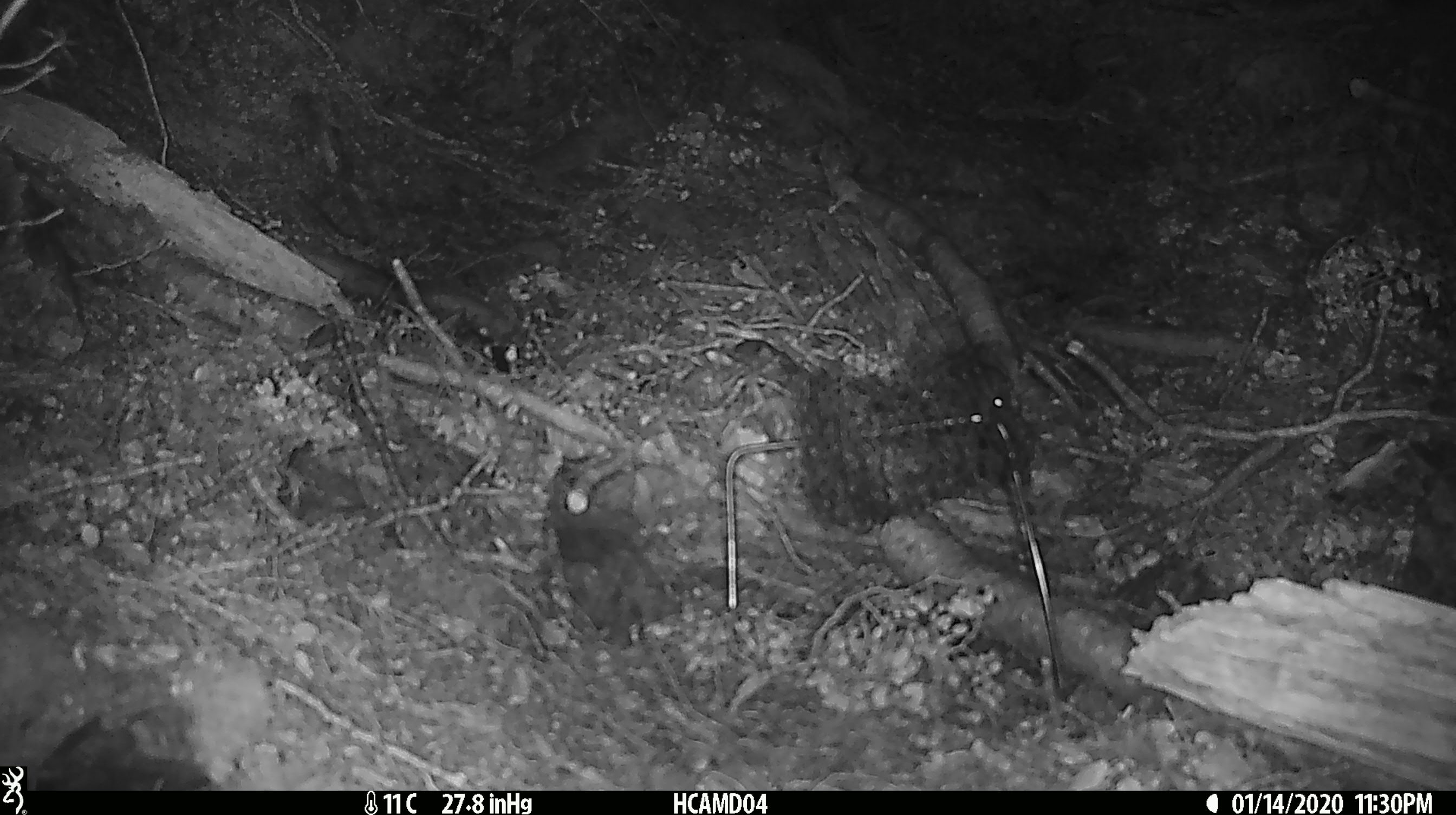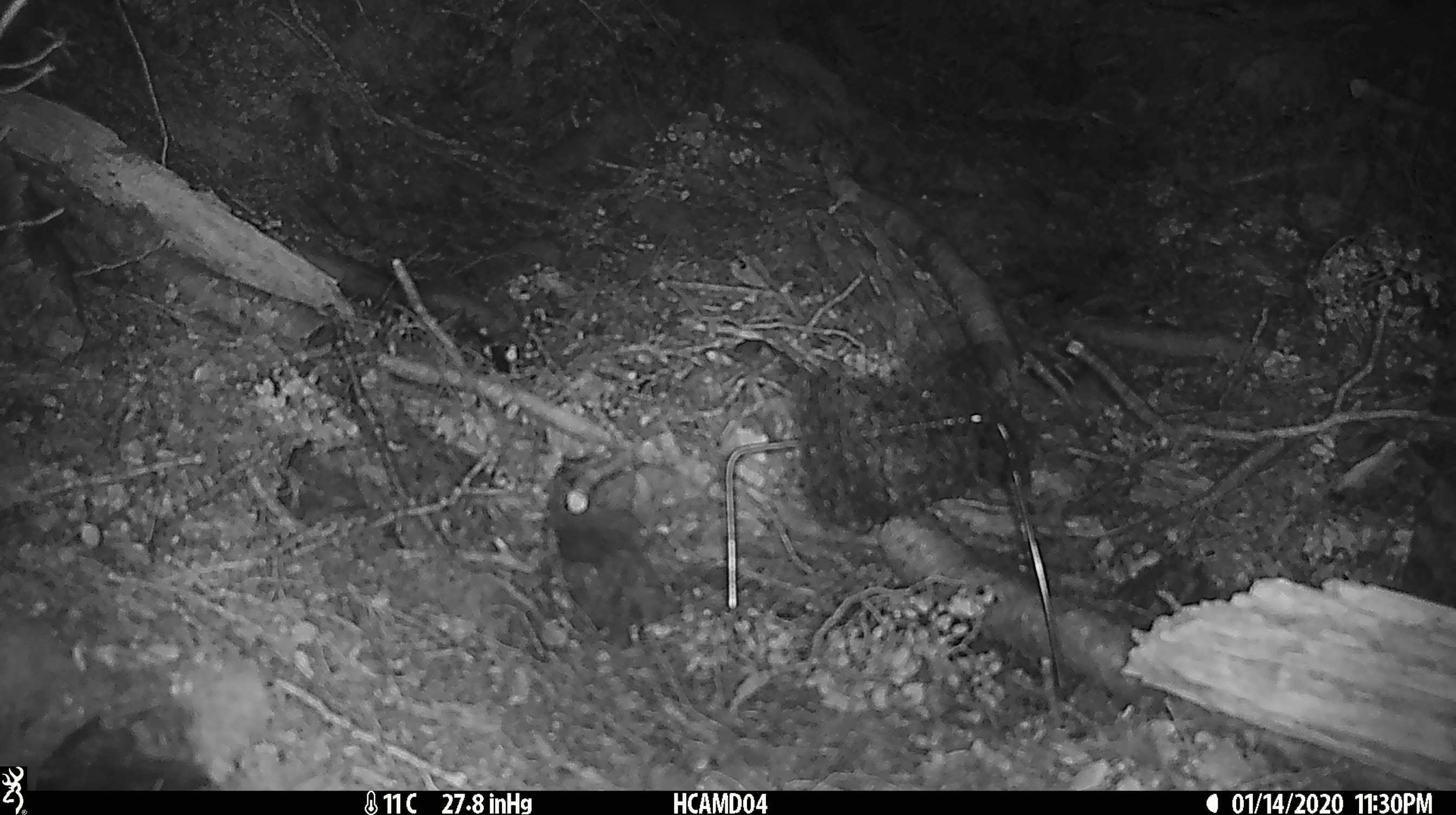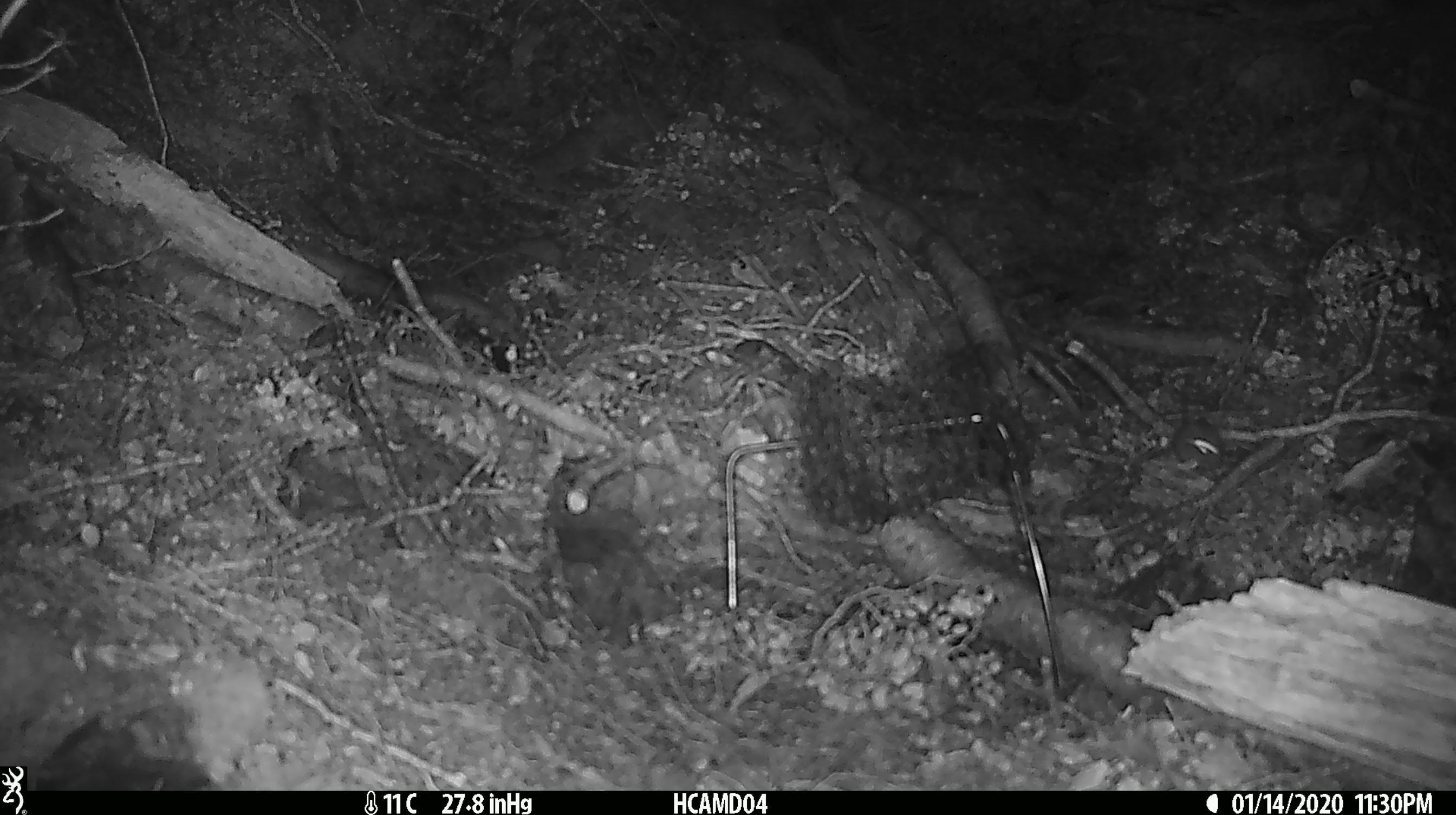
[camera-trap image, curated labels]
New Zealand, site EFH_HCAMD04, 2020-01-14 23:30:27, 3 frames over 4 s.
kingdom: Animalia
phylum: Chordata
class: Mammalia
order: Rodentia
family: Muridae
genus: Mus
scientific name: Mus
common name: mouse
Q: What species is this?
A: Mouse (Mus).